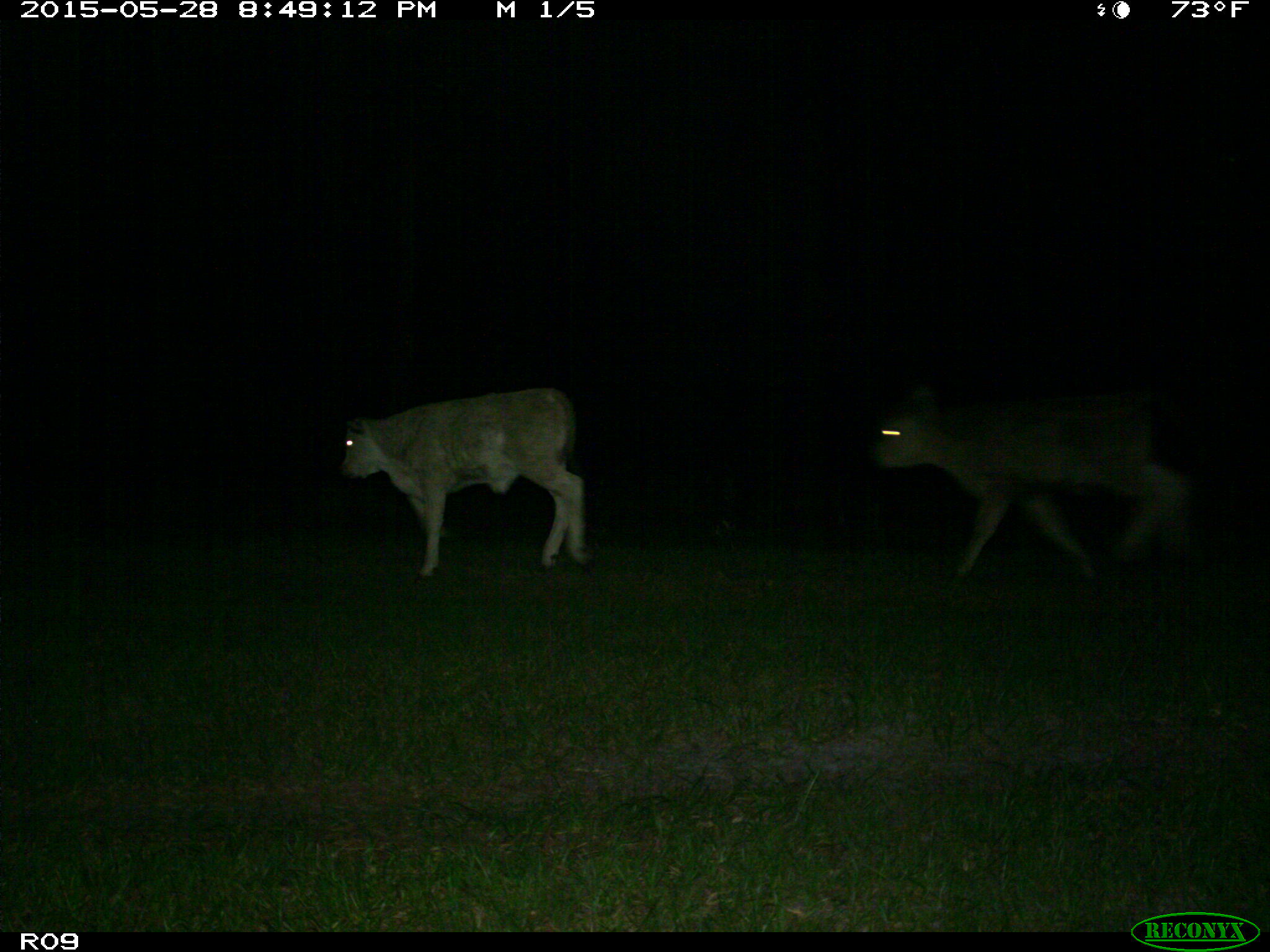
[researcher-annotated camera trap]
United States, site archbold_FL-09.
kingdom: Animalia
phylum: Chordata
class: Mammalia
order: Artiodactyla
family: Bovidae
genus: Bos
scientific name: Bos taurus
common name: domestic cow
Bos taurus (domestic cow).